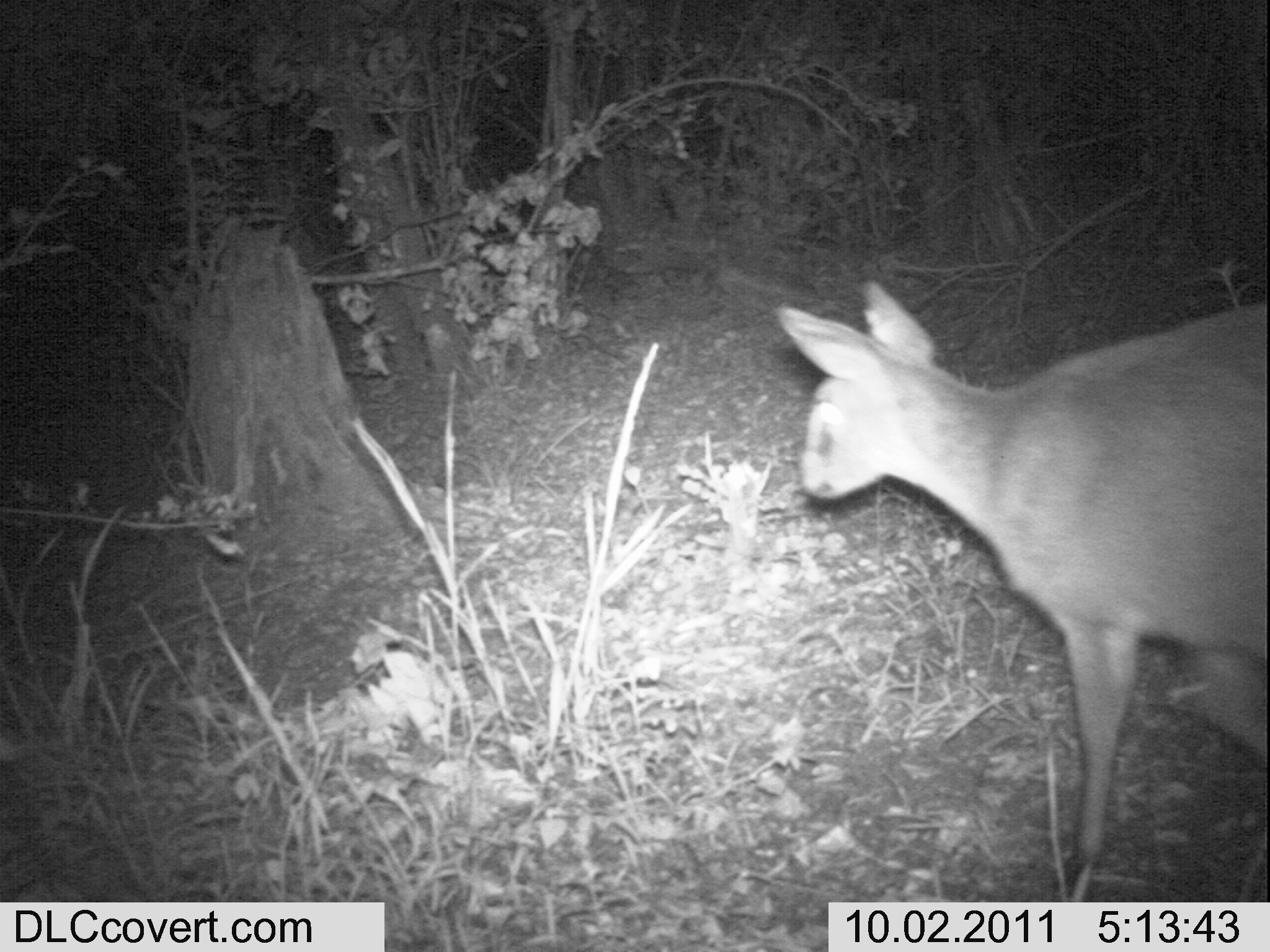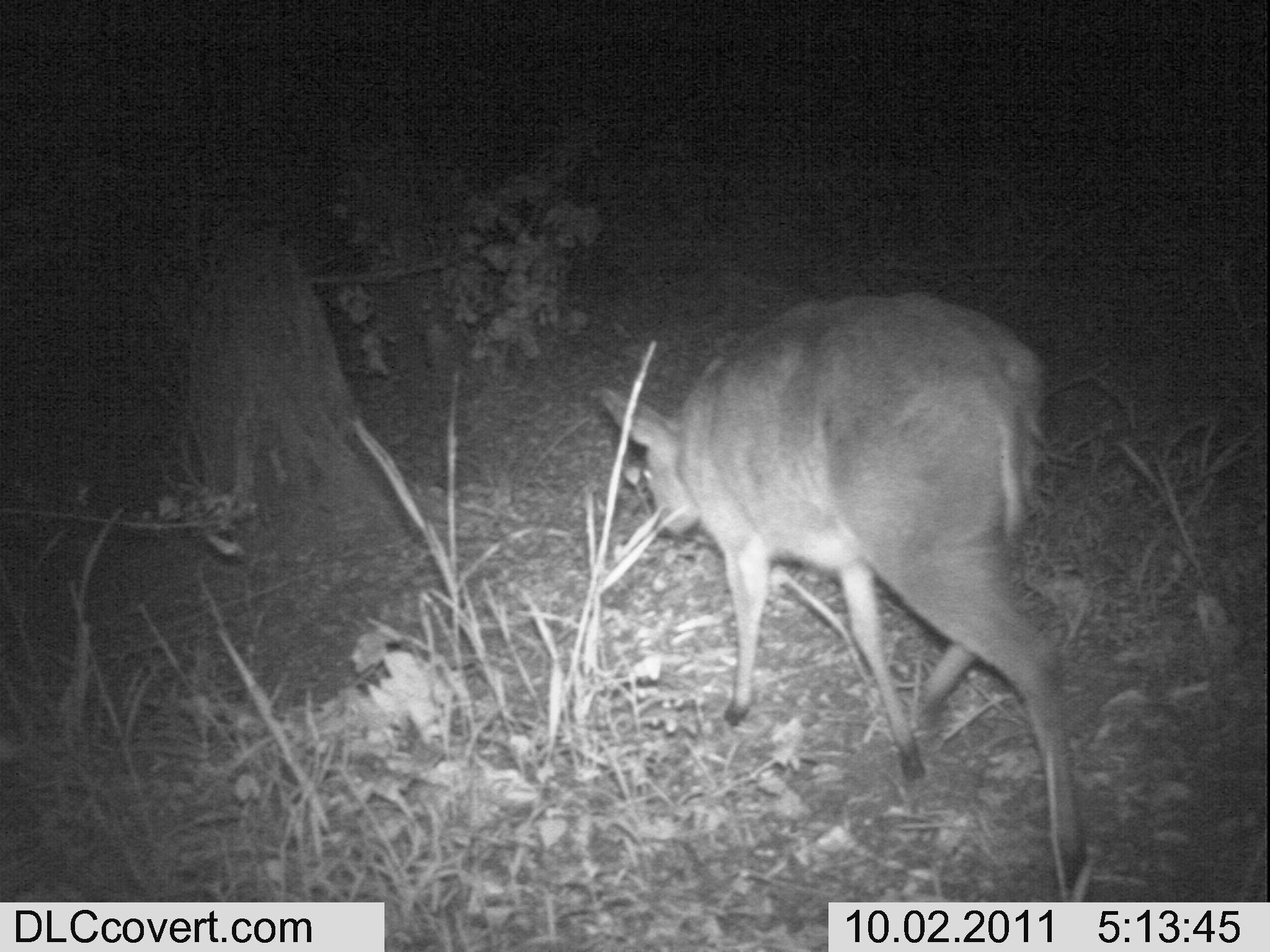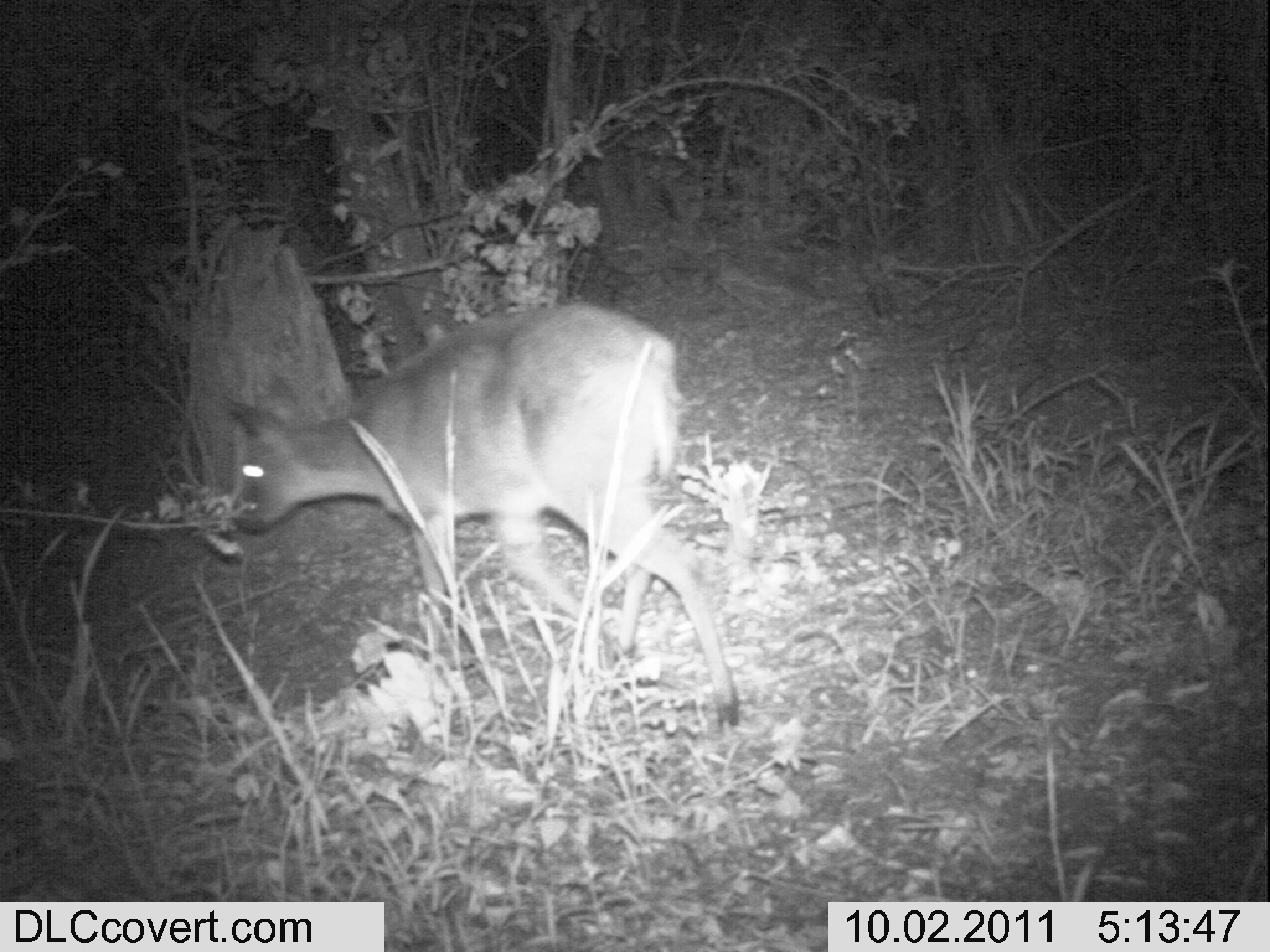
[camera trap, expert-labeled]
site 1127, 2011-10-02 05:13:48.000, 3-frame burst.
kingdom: Animalia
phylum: Chordata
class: Mammalia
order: Artiodactyla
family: Bovidae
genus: Sylvicapra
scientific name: Sylvicapra grimmia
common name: bush duiker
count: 1